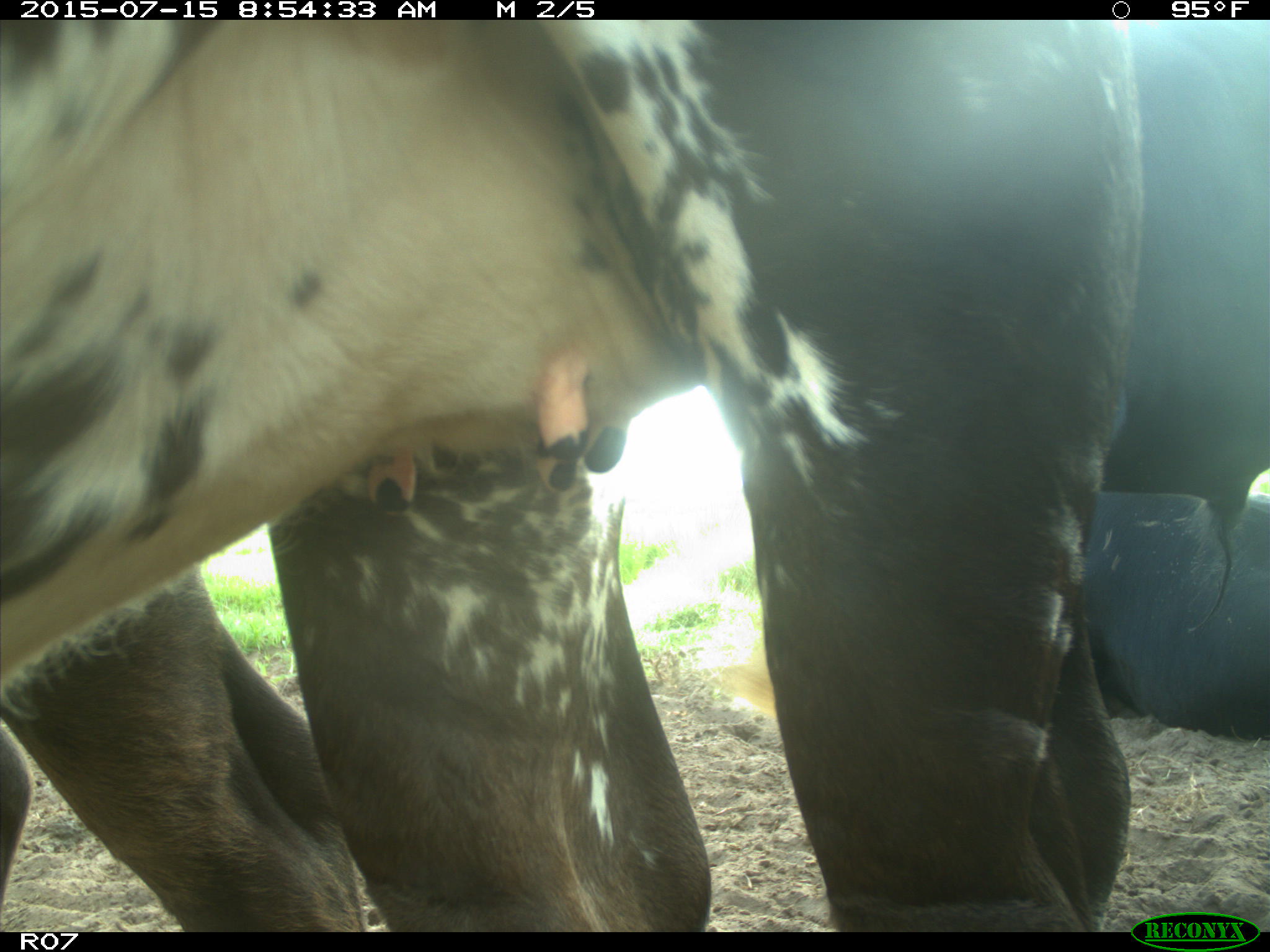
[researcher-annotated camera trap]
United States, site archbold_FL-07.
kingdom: Animalia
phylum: Chordata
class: Mammalia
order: Artiodactyla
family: Bovidae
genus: Bos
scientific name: Bos taurus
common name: domestic cow